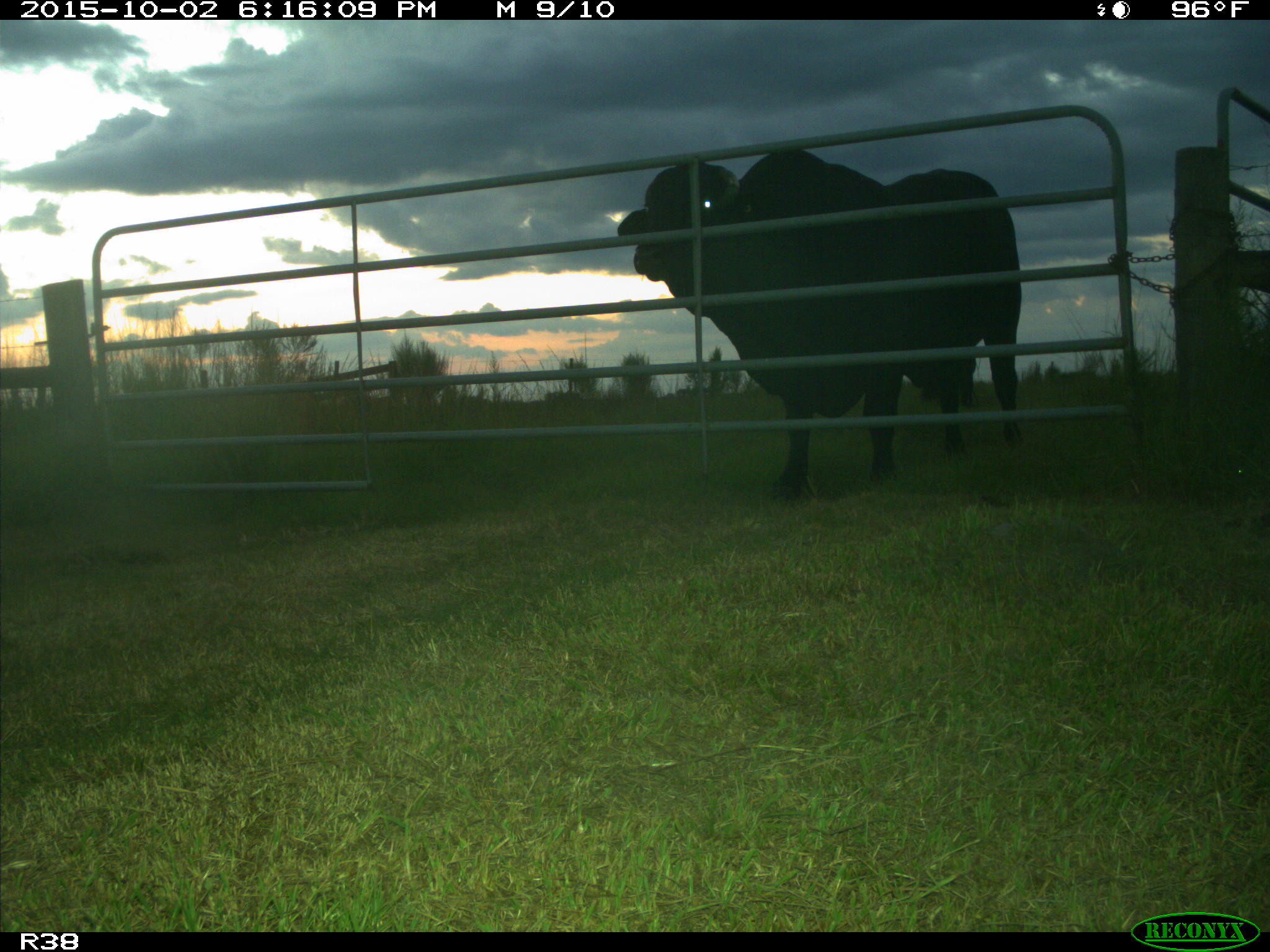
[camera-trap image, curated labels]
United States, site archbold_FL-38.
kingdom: Animalia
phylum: Chordata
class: Mammalia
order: Artiodactyla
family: Bovidae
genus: Bos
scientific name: Bos taurus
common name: domestic cow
Bos taurus (domestic cow).